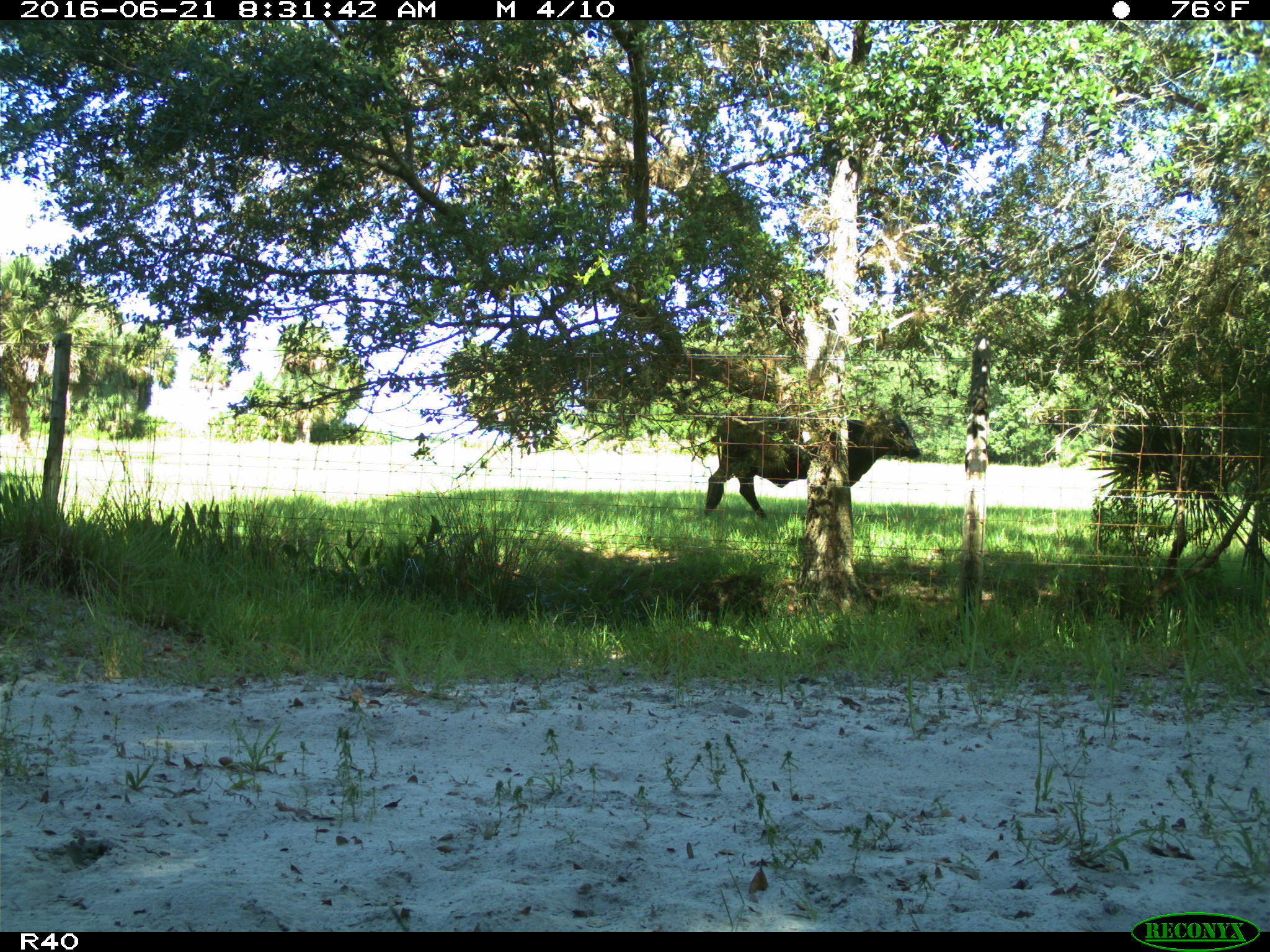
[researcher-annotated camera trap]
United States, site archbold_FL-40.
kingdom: Animalia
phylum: Chordata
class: Mammalia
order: Artiodactyla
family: Bovidae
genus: Bos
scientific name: Bos taurus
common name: domestic cow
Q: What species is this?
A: Bos taurus (domestic cow).